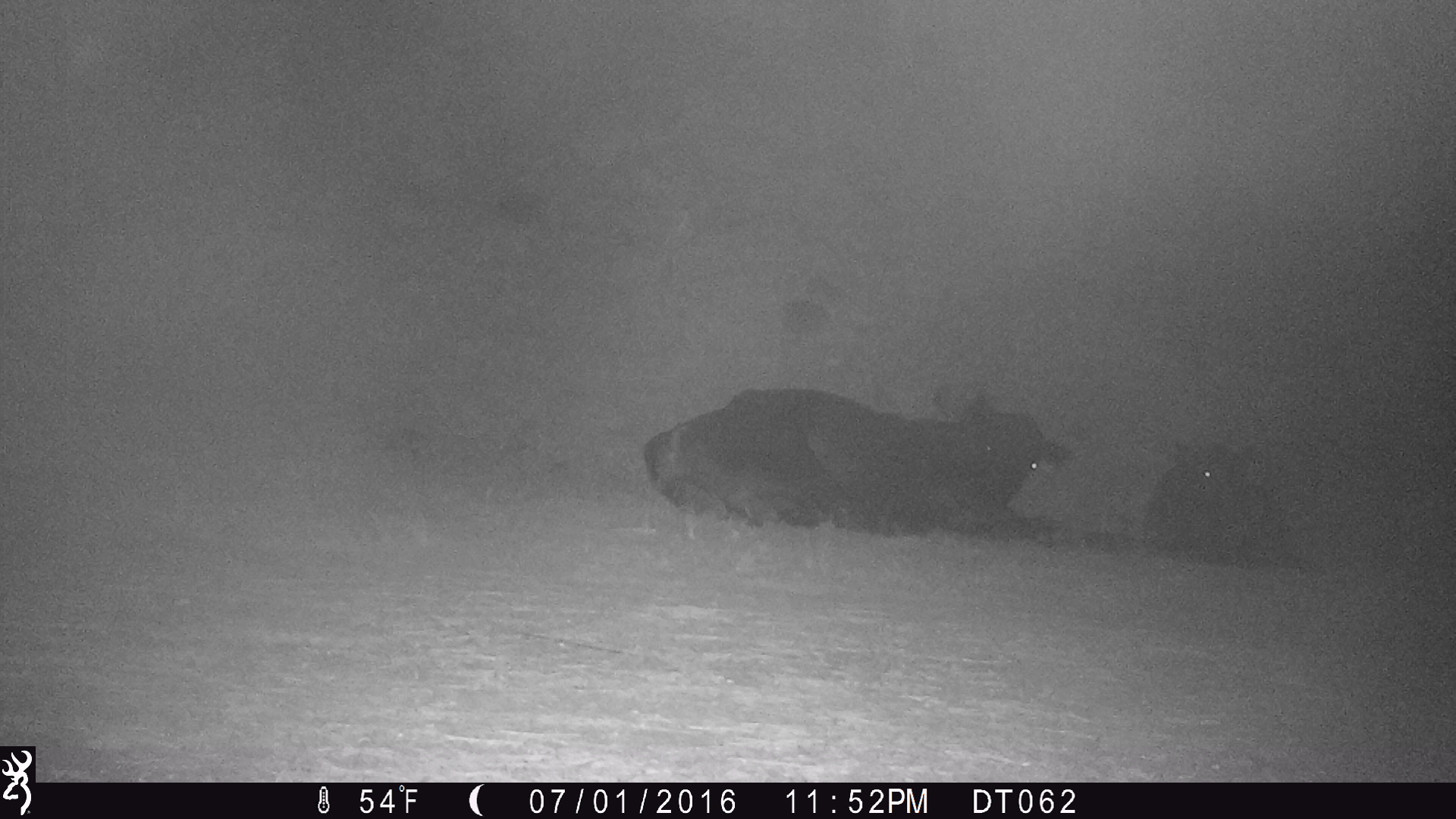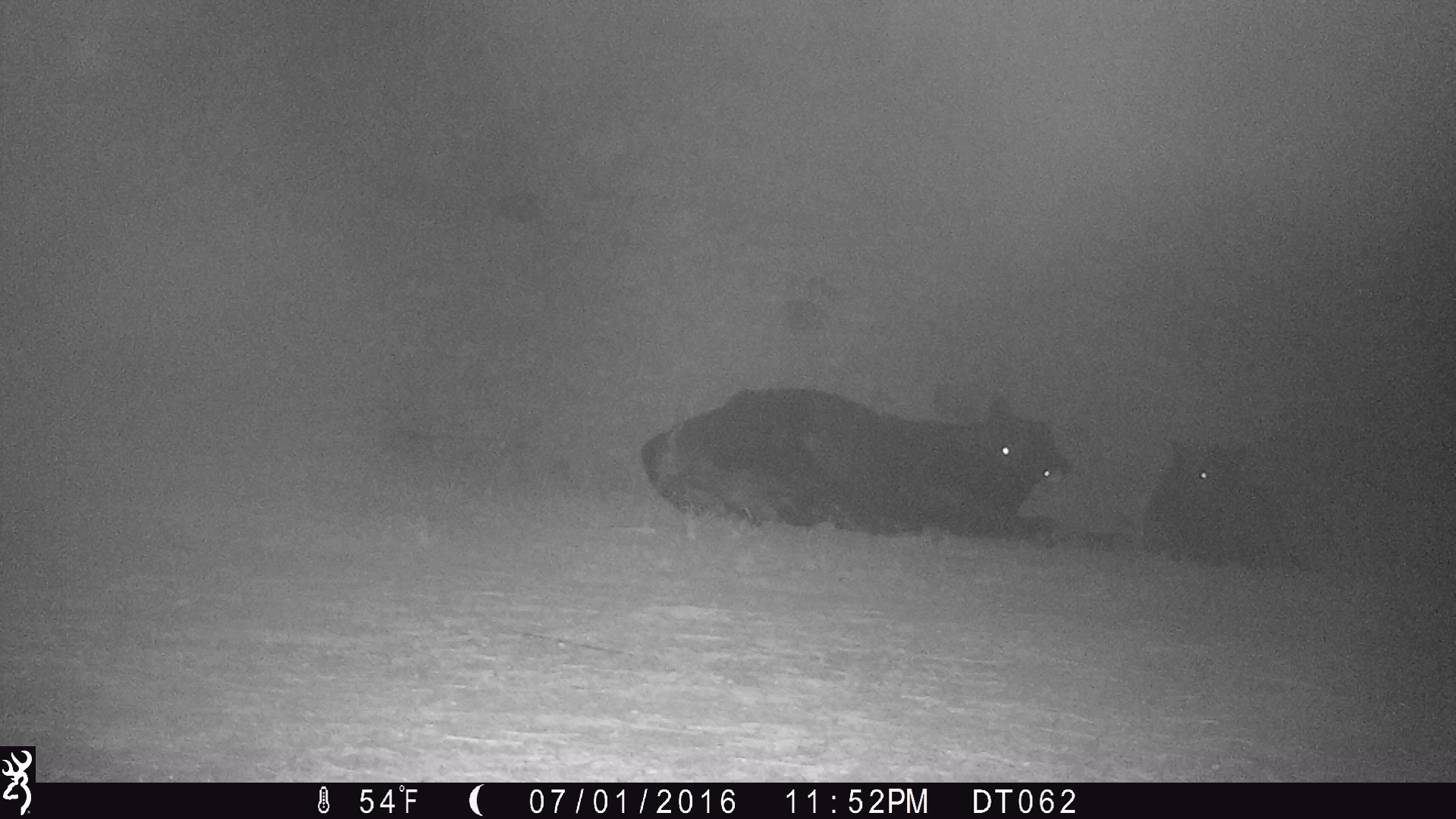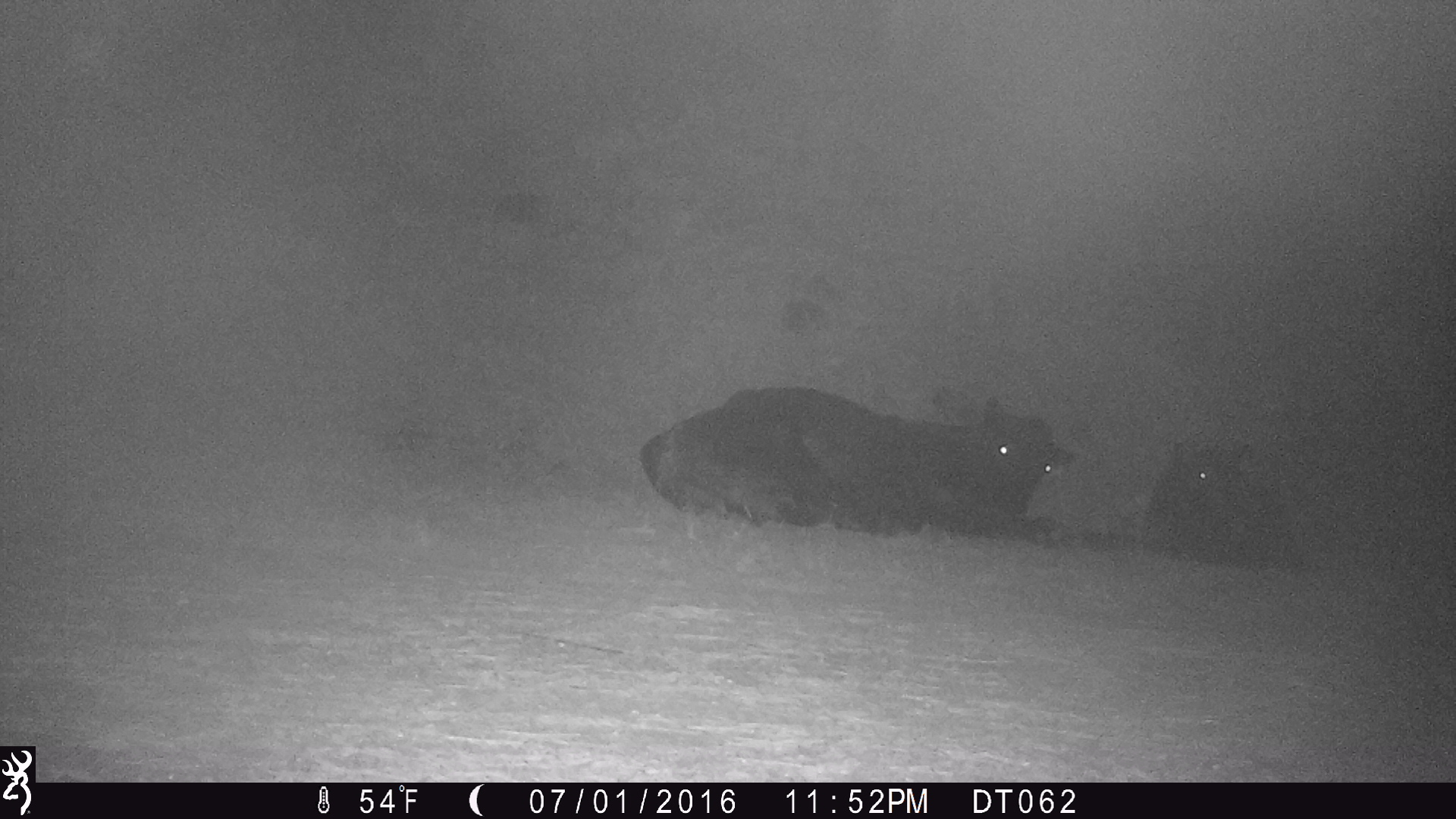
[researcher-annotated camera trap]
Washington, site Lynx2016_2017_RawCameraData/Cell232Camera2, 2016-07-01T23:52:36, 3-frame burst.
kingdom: Animalia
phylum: Chordata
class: Mammalia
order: Artiodactyla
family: Bovidae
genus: Bos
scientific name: Bos taurus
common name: domestic cattle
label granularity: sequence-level